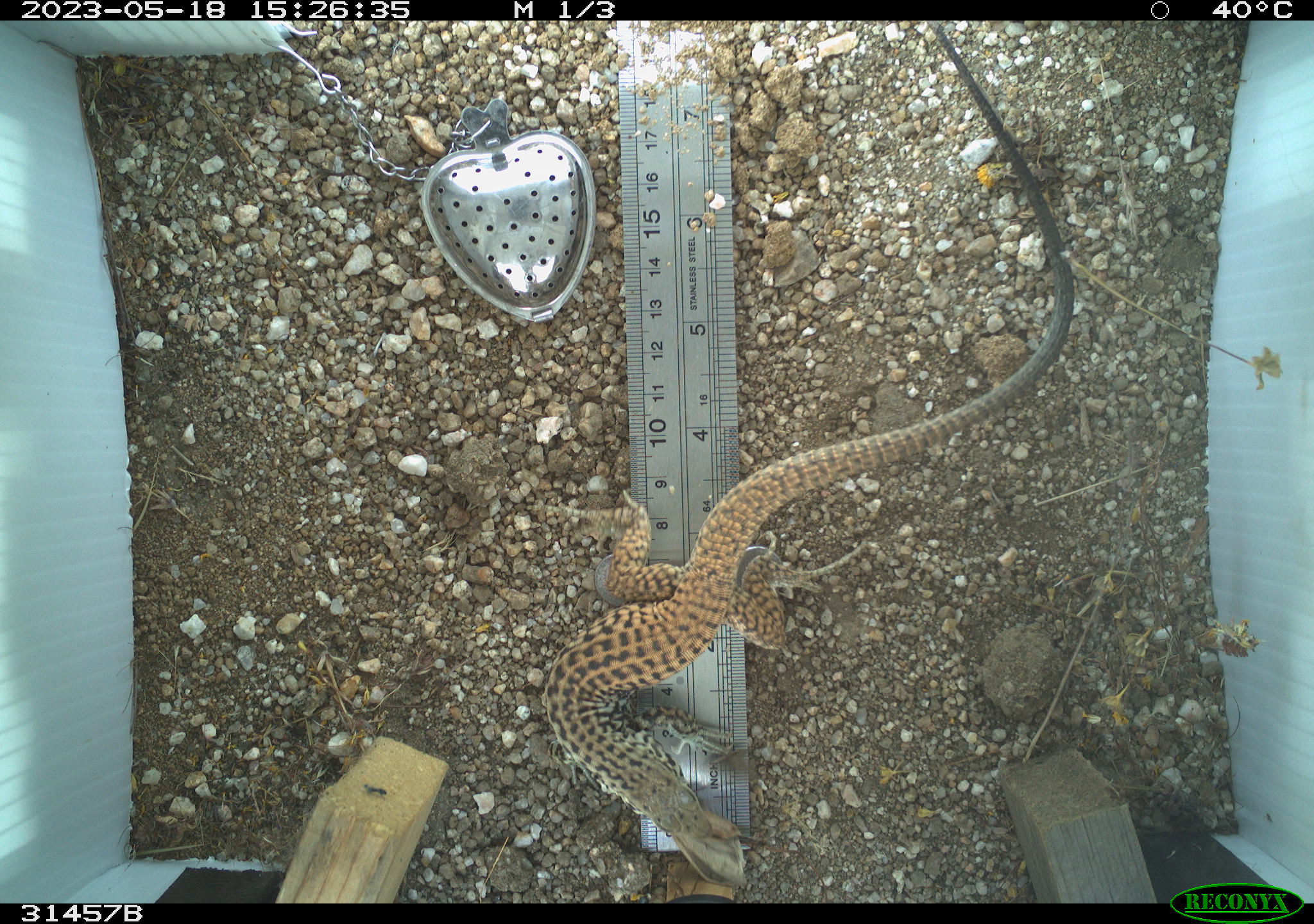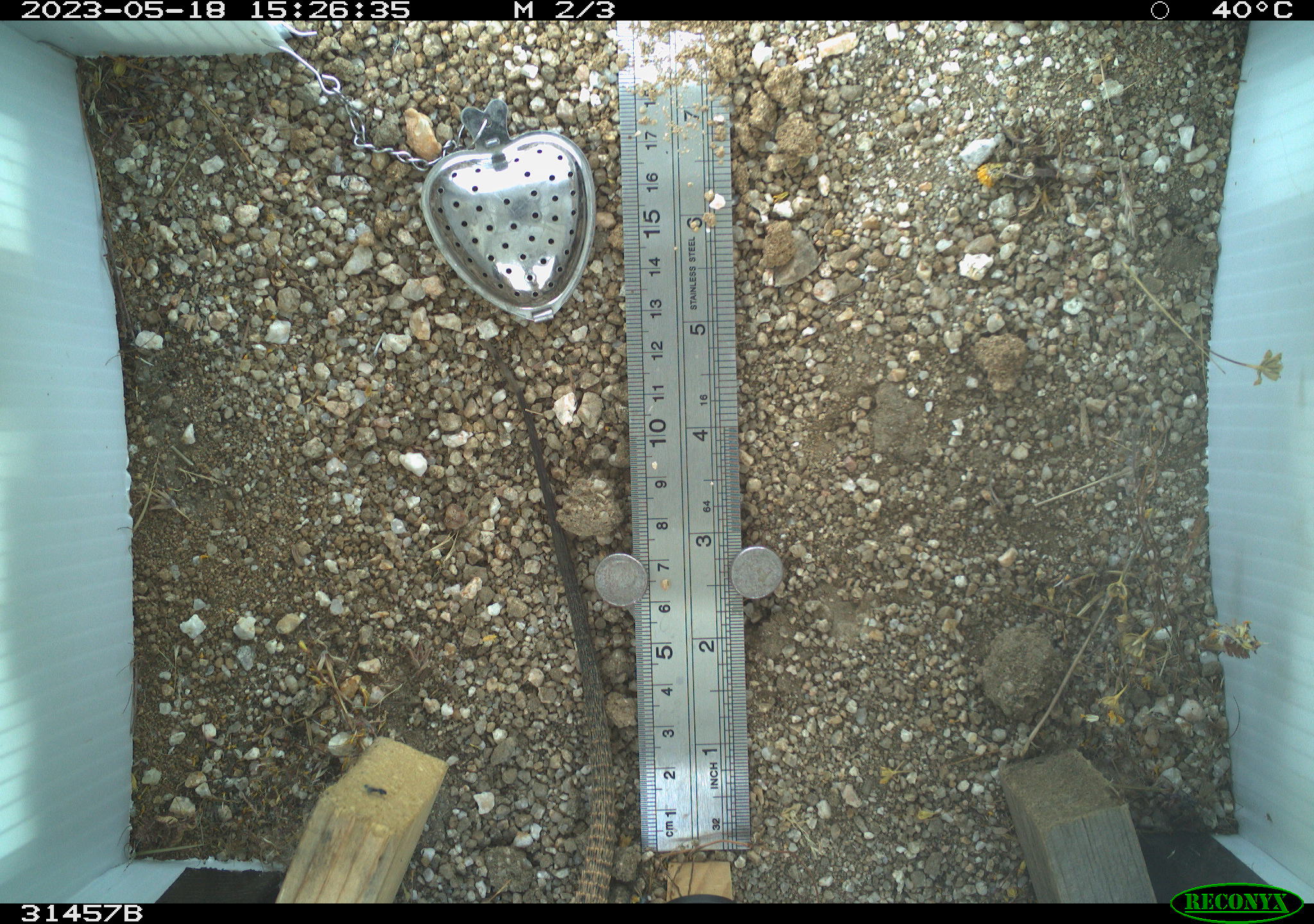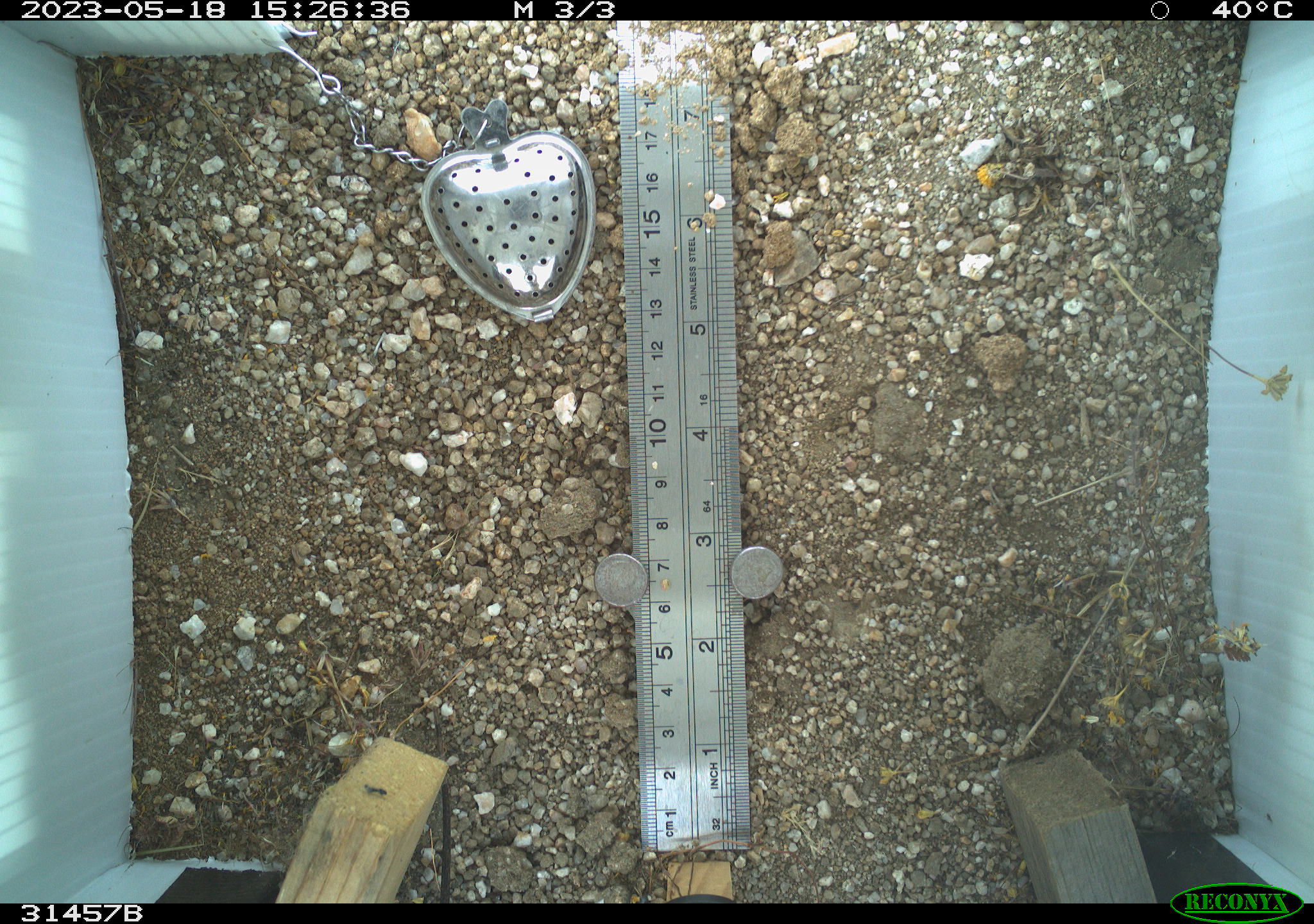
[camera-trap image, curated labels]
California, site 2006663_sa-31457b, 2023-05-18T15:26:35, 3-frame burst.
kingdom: Animalia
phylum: Chordata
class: Reptilia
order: Squamata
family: Teiidae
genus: Aspidoscelis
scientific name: Aspidoscelis tigris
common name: western whiptail